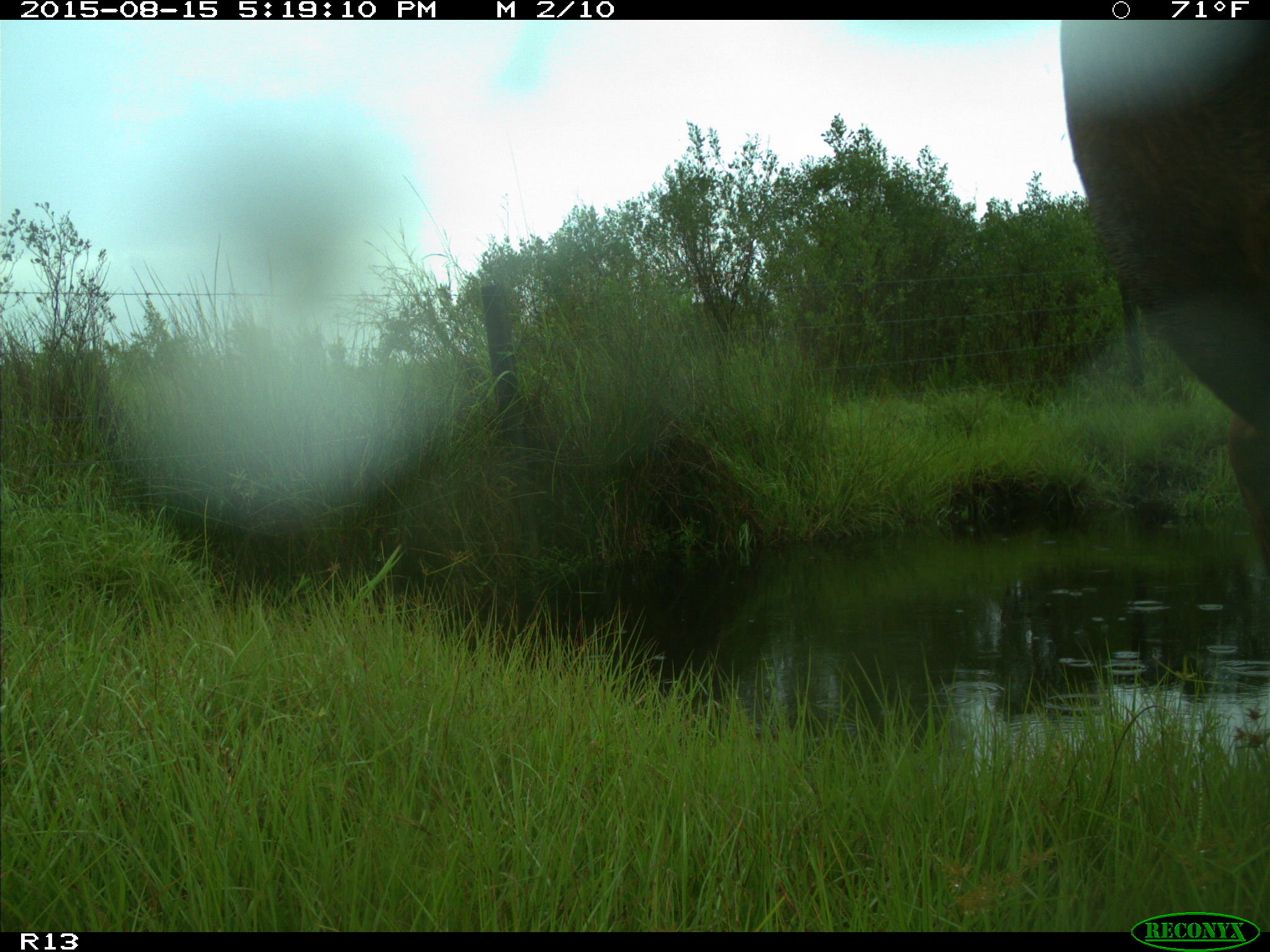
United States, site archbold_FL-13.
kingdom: Animalia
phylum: Chordata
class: Mammalia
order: Artiodactyla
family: Bovidae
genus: Bos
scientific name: Bos taurus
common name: domestic cow